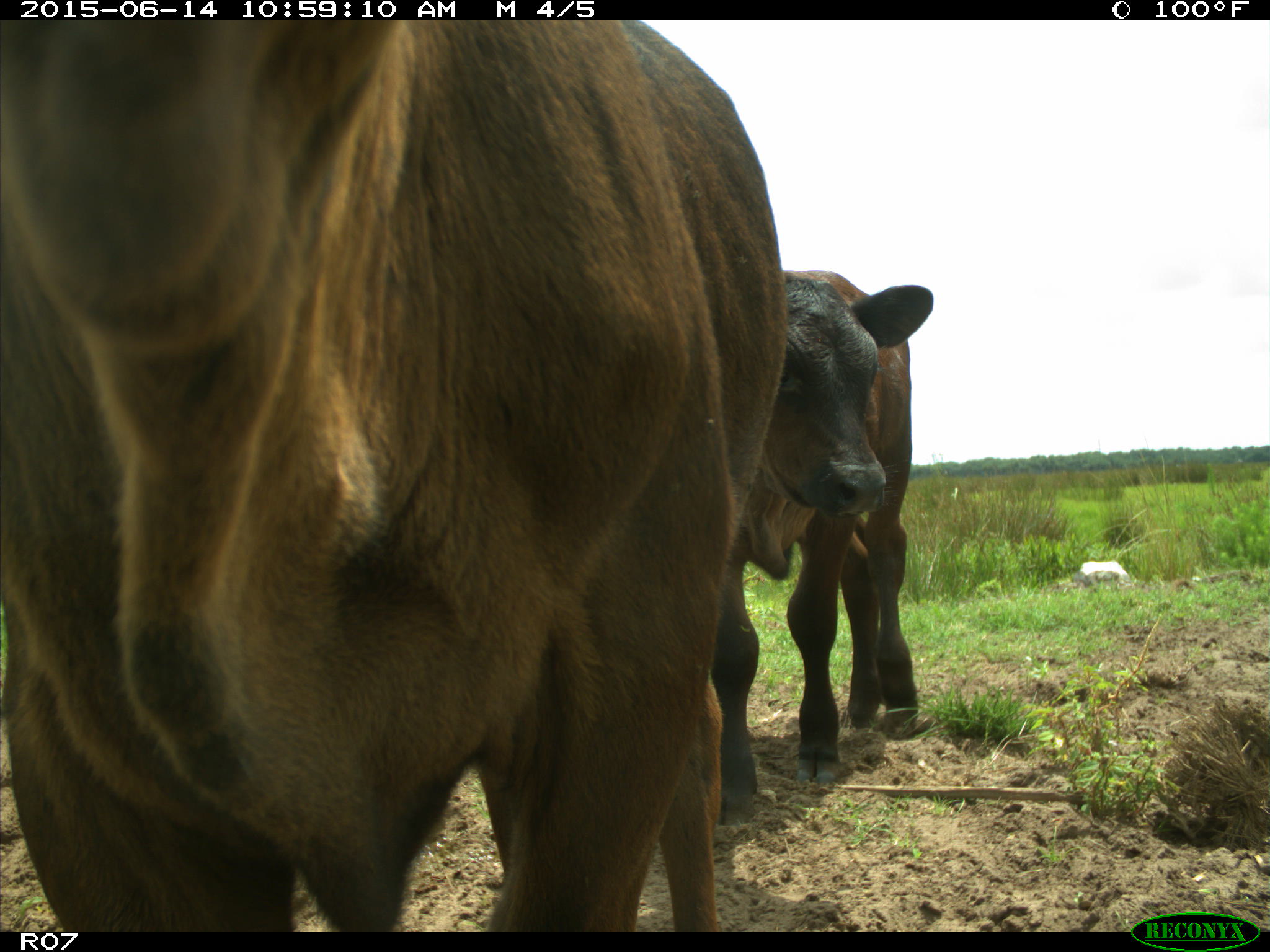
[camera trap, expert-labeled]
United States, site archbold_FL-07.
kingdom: Animalia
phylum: Chordata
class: Mammalia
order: Artiodactyla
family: Bovidae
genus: Bos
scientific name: Bos taurus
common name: domestic cow